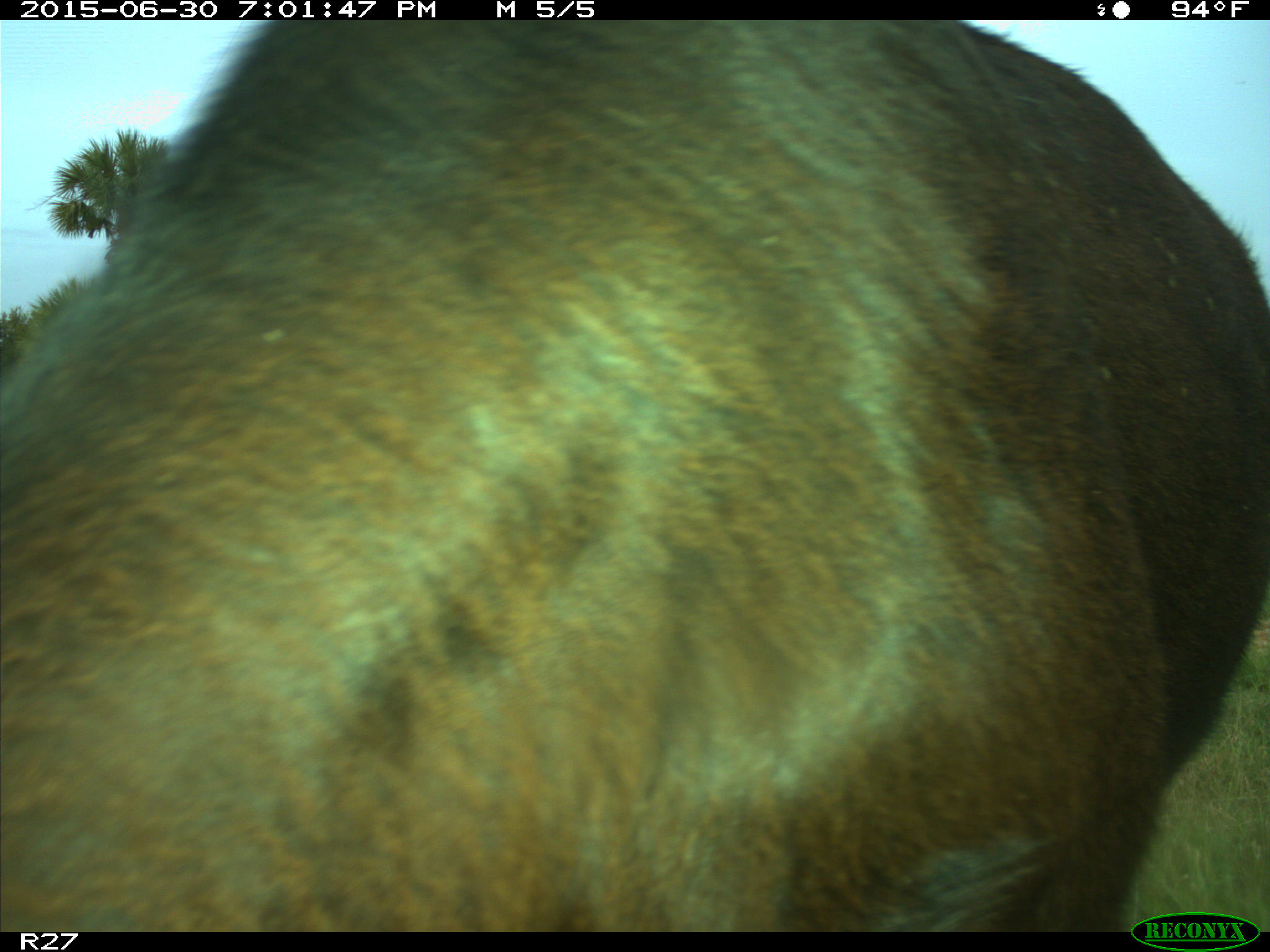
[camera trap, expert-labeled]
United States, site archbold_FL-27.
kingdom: Animalia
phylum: Chordata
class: Mammalia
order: Artiodactyla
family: Bovidae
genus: Bos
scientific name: Bos taurus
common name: domestic cow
Bos taurus (domestic cow).